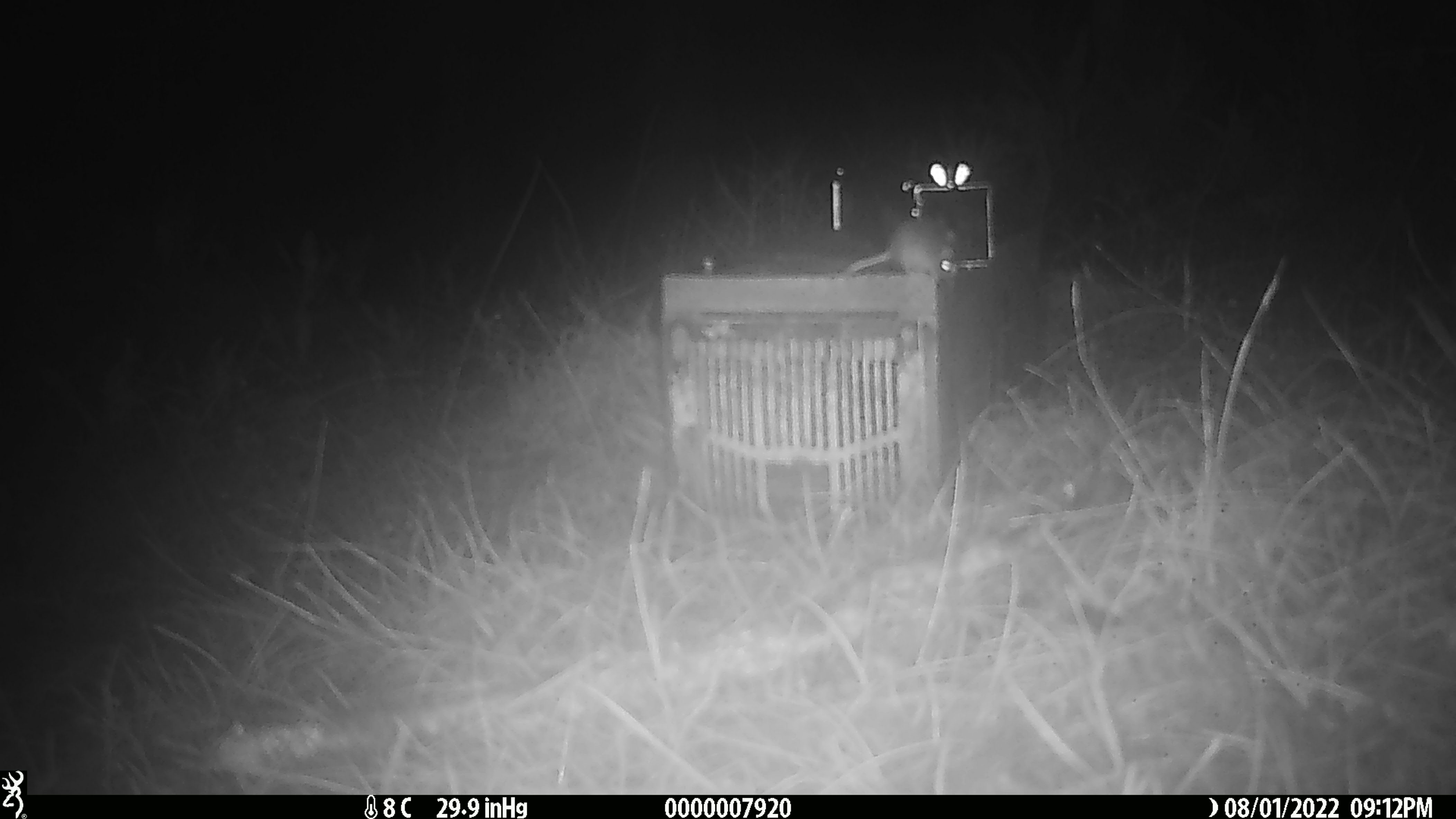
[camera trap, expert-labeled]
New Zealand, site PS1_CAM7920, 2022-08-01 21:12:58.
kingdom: Animalia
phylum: Chordata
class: Mammalia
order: Rodentia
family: Muridae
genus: Mus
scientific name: Mus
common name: mouse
Mouse (Mus).